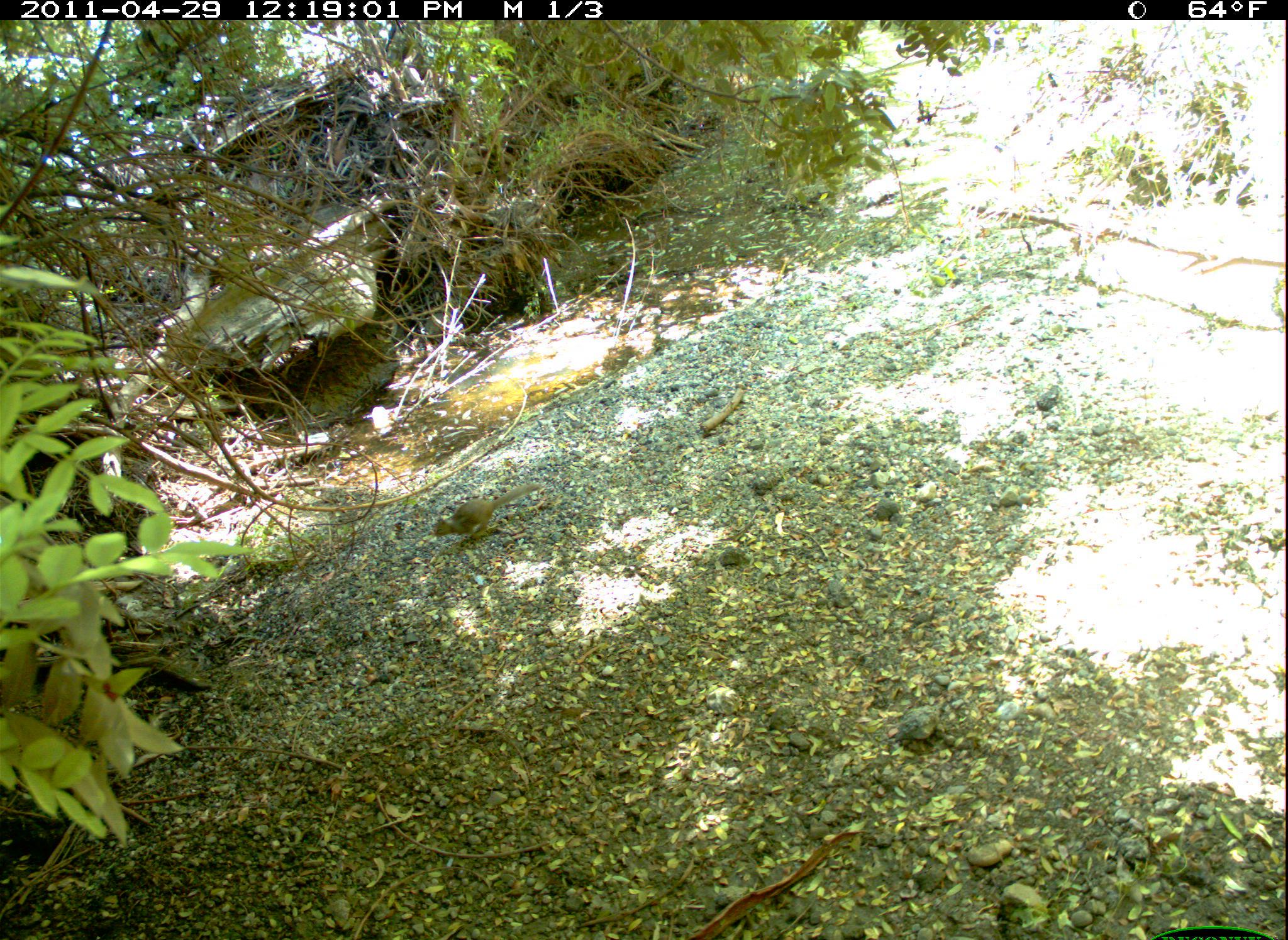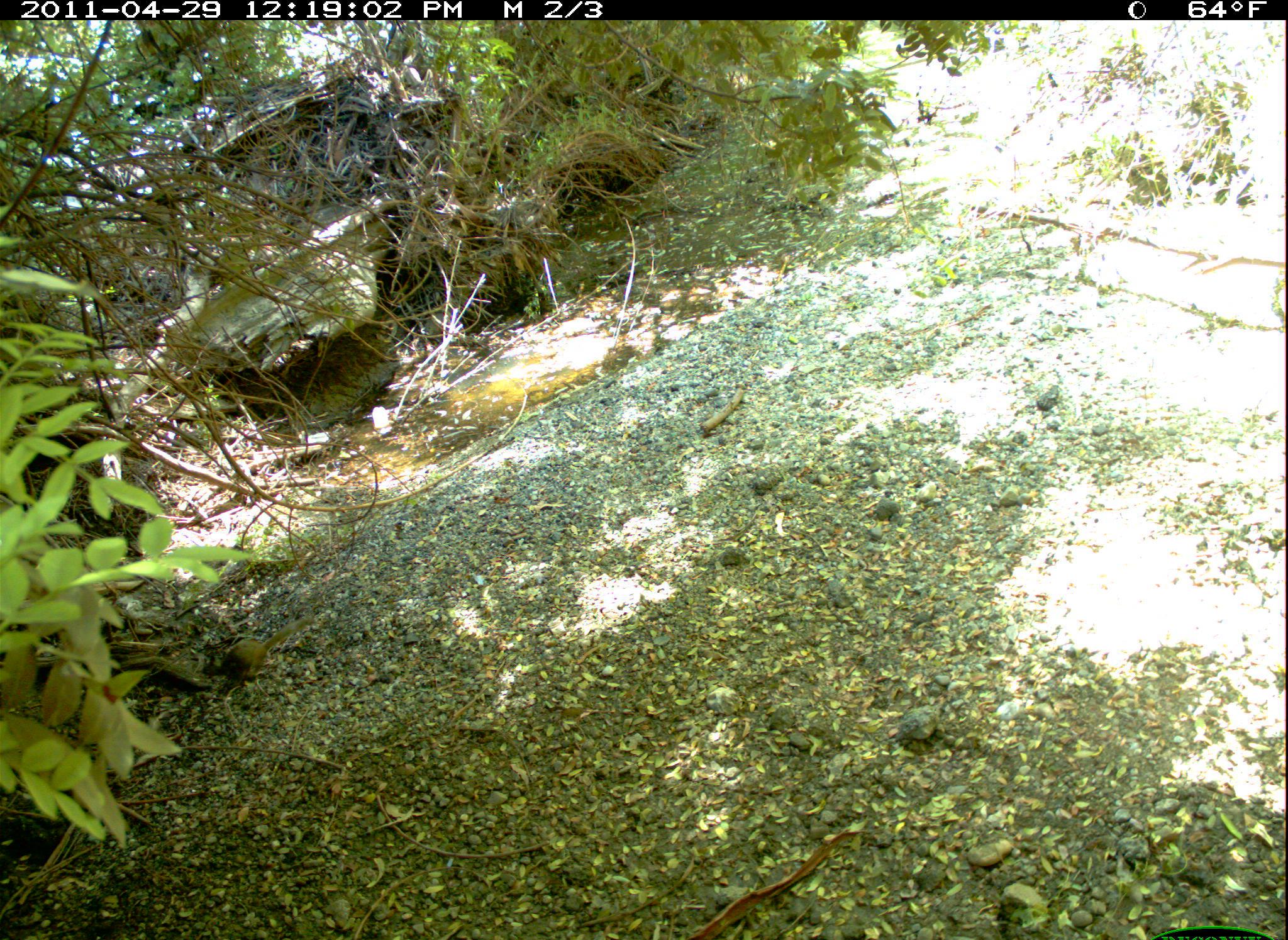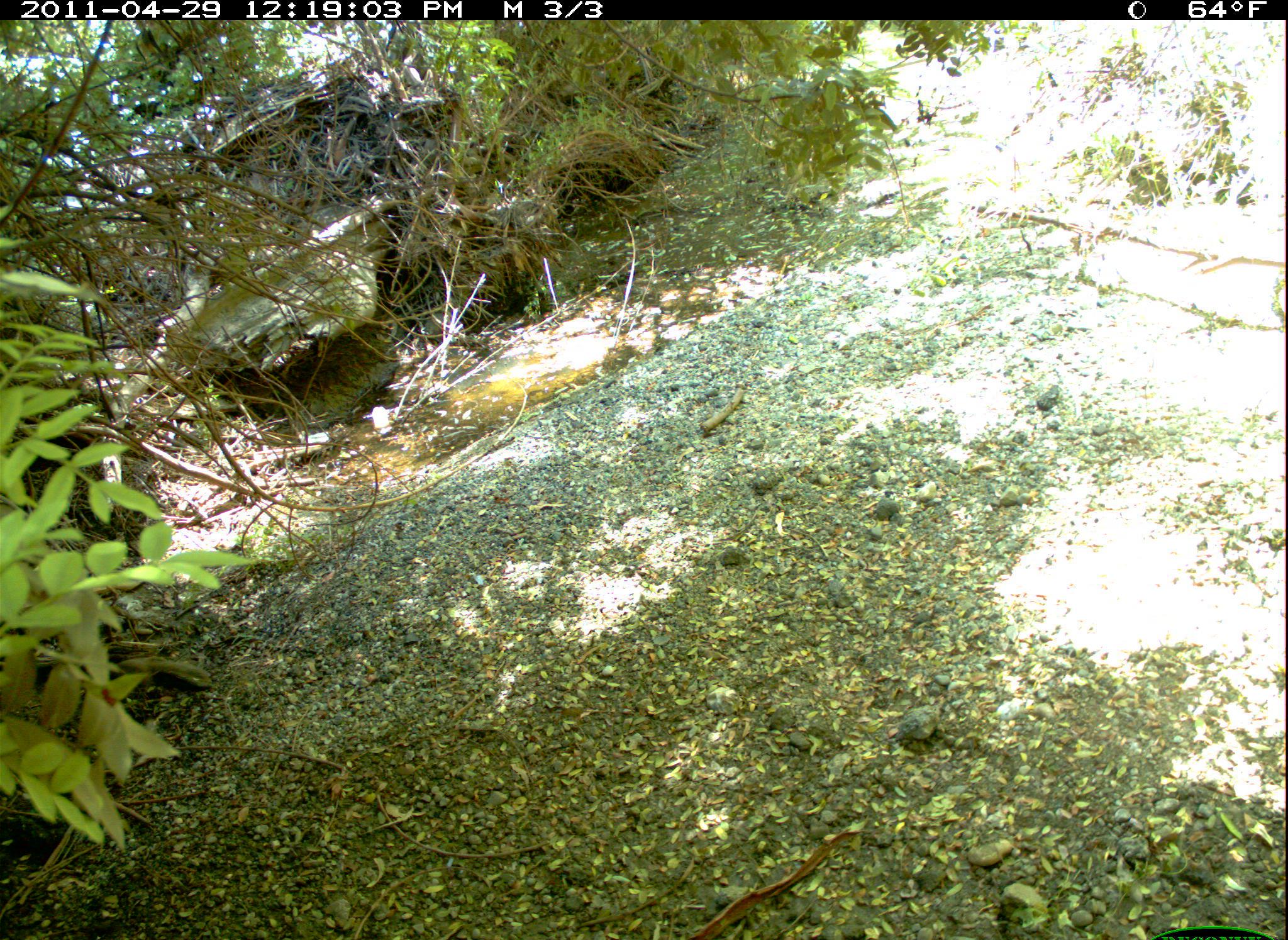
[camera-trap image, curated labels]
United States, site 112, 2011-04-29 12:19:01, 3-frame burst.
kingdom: Animalia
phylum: Chordata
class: Mammalia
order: Rodentia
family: Sciuridae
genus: Sciurus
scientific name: Sciurus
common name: squirrel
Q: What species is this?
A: Squirrel (Sciurus).